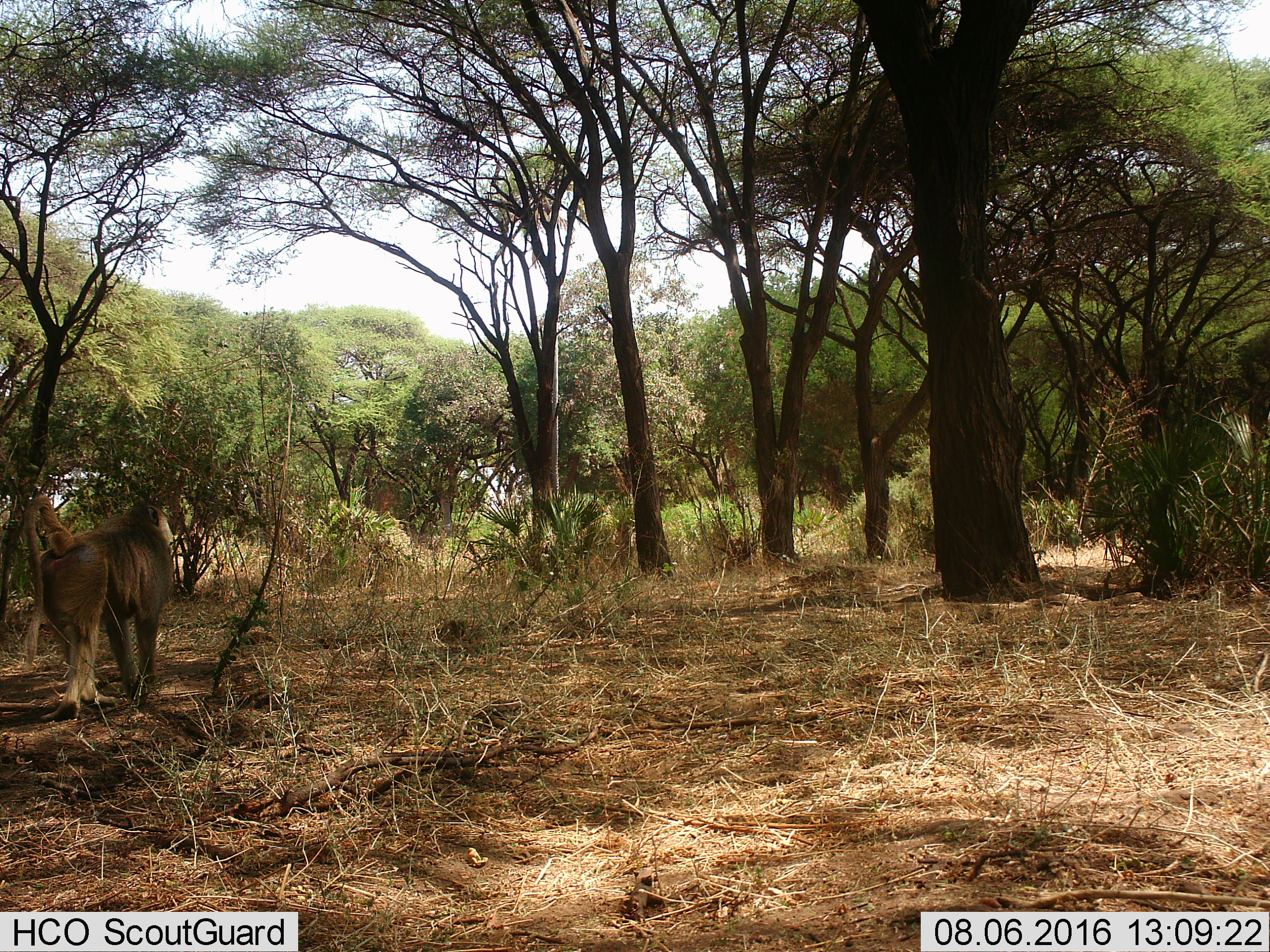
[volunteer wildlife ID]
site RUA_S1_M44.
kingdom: Animalia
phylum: Chordata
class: Mammalia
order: Primates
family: Cercopithecidae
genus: Papio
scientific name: Papio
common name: baboon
Baboon (Papio), count 1. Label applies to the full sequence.